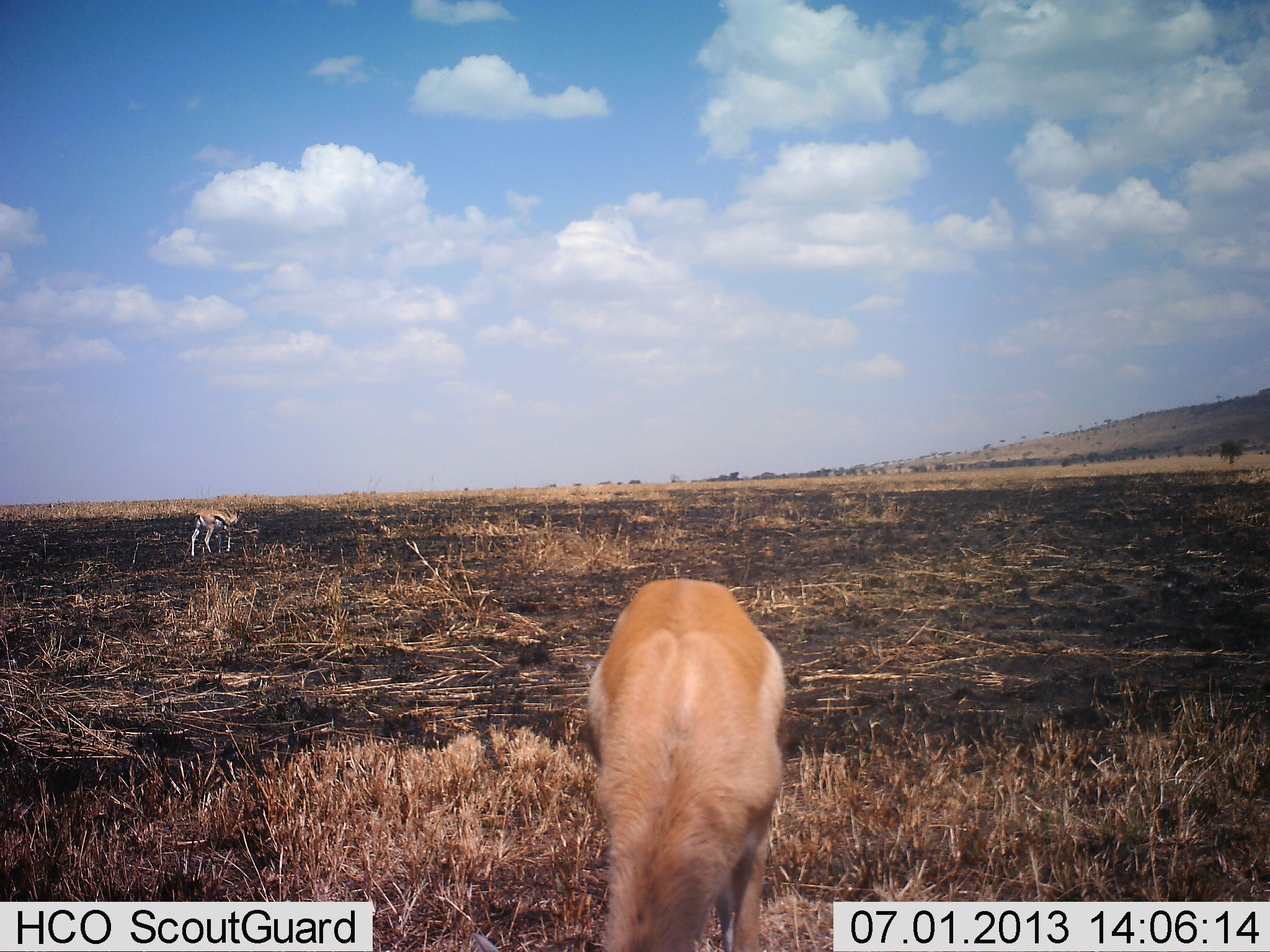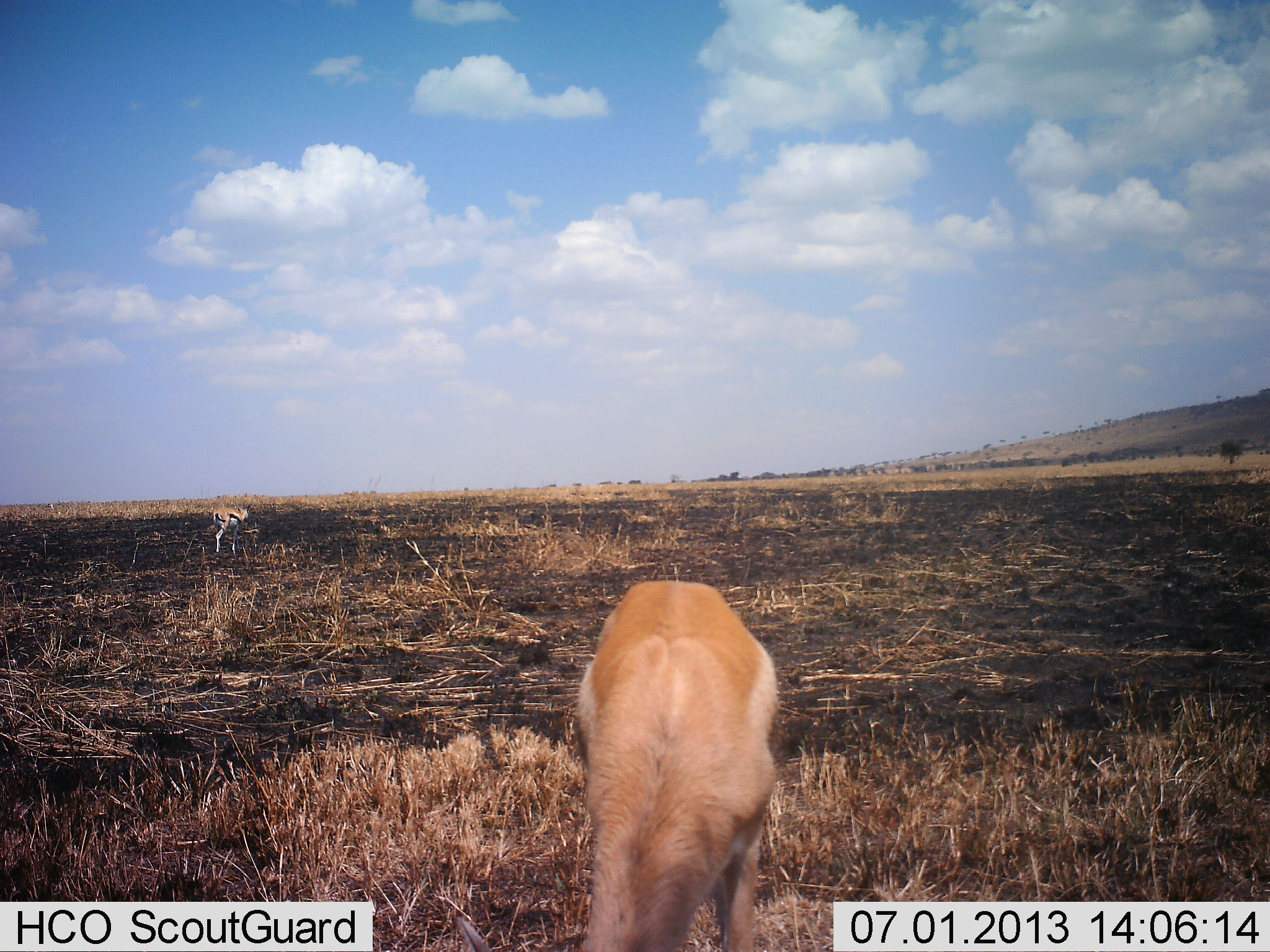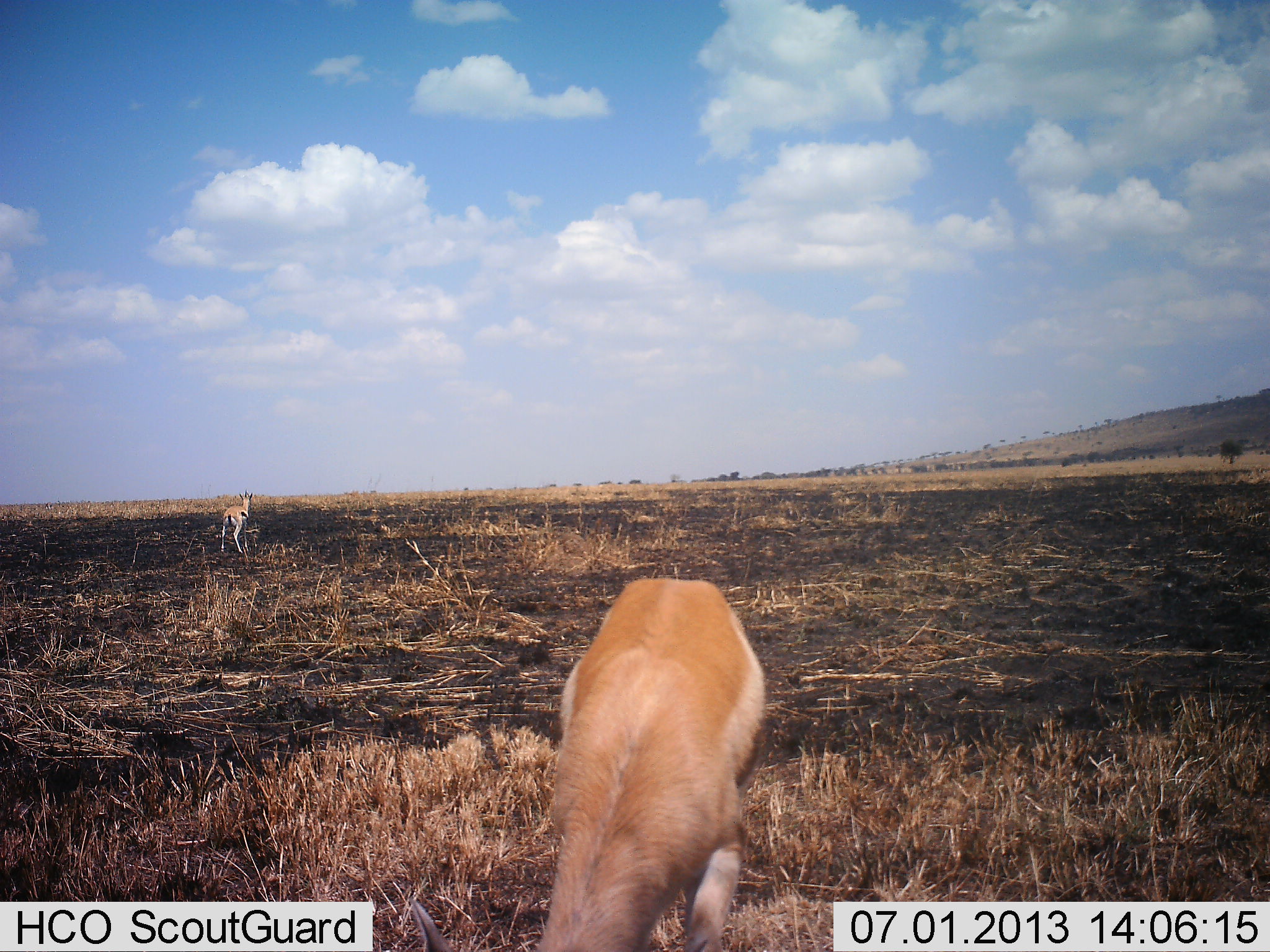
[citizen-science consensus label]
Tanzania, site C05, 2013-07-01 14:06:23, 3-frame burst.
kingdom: Animalia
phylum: Chordata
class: Mammalia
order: Artiodactyla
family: Bovidae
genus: Eudorcas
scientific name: Eudorcas thomsonii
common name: thomson's gazelle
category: gazellethomsons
Gazellethomsons (thomson's gazelle) (Eudorcas thomsonii), count 2. Behavior (volunteer vote fractions): standing 41%, resting 0%, moving 52%, interacting 0%. Young present (vote fraction): 0%. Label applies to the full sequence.